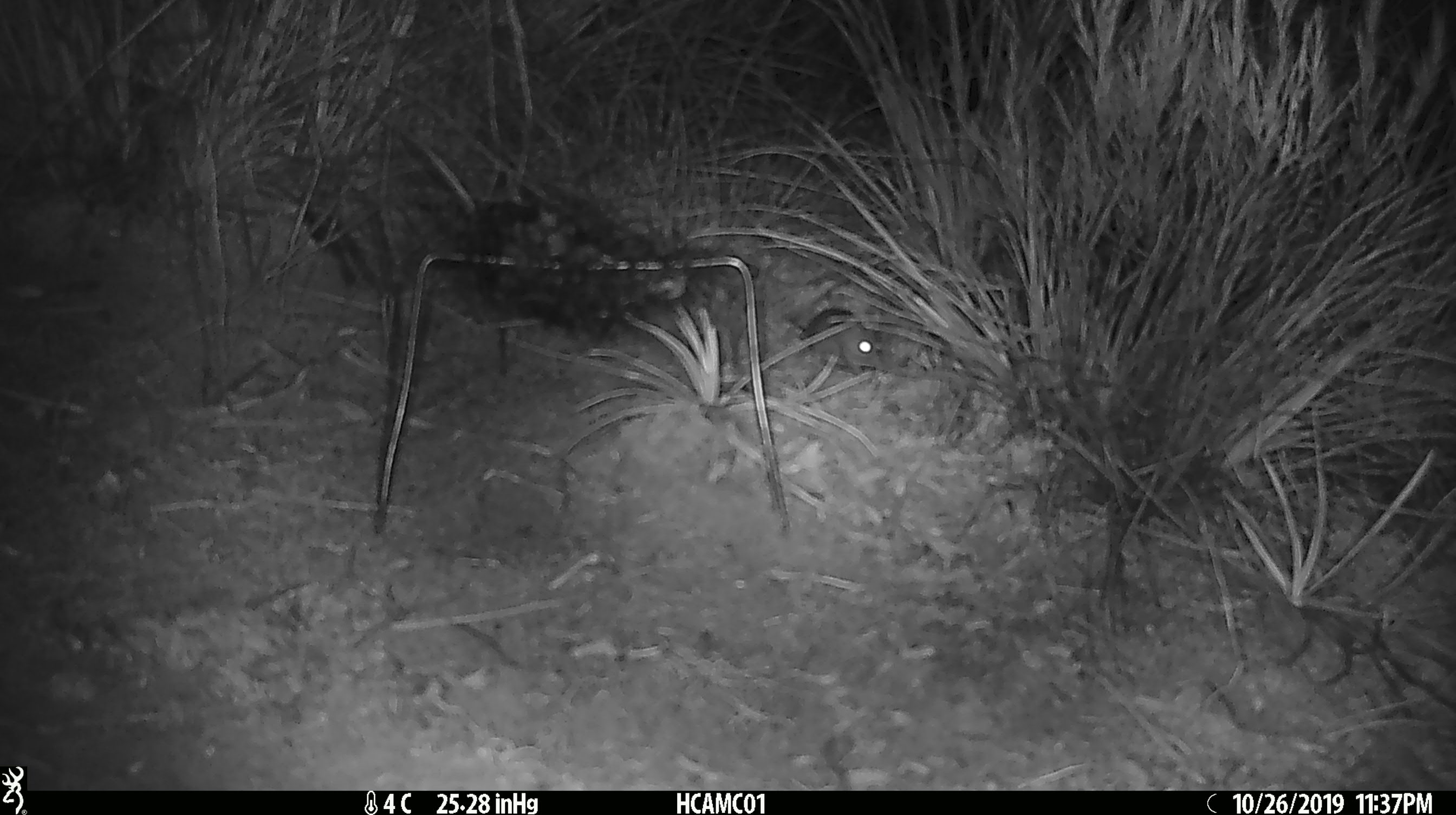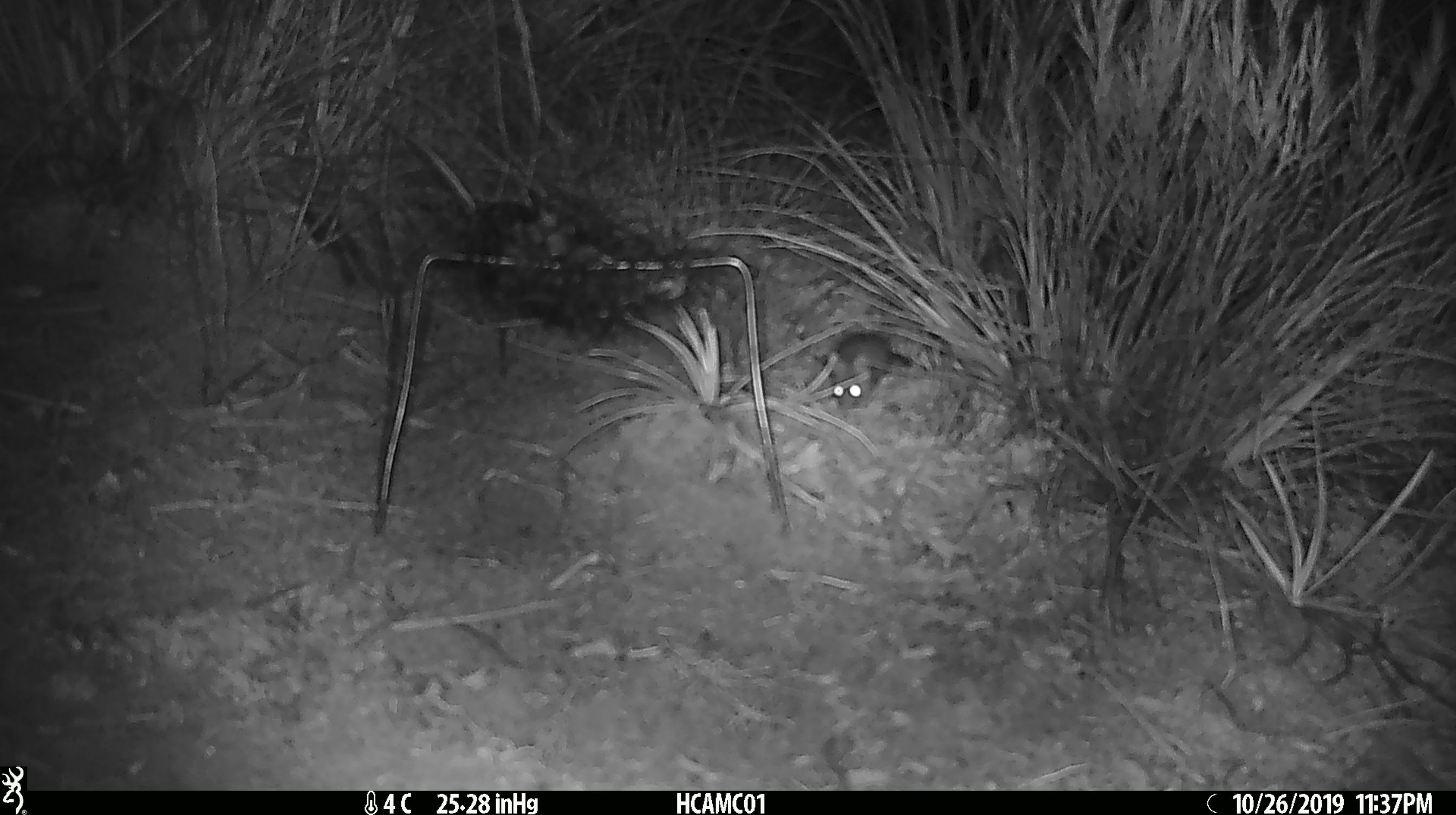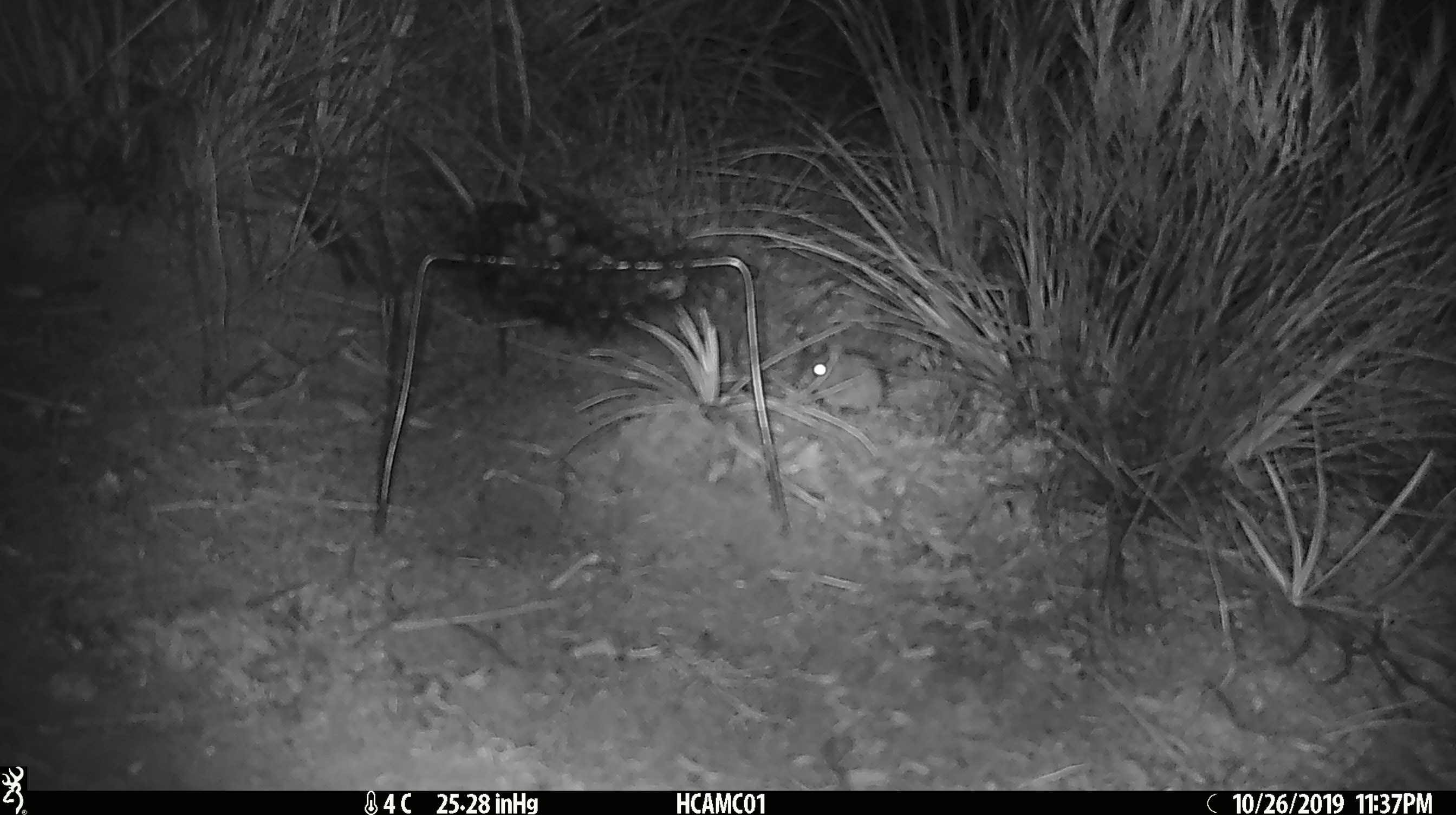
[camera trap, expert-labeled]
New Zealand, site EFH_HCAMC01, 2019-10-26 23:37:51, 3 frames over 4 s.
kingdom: Animalia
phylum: Chordata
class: Mammalia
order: Rodentia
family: Muridae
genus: Mus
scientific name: Mus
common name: mouse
Mouse (Mus).